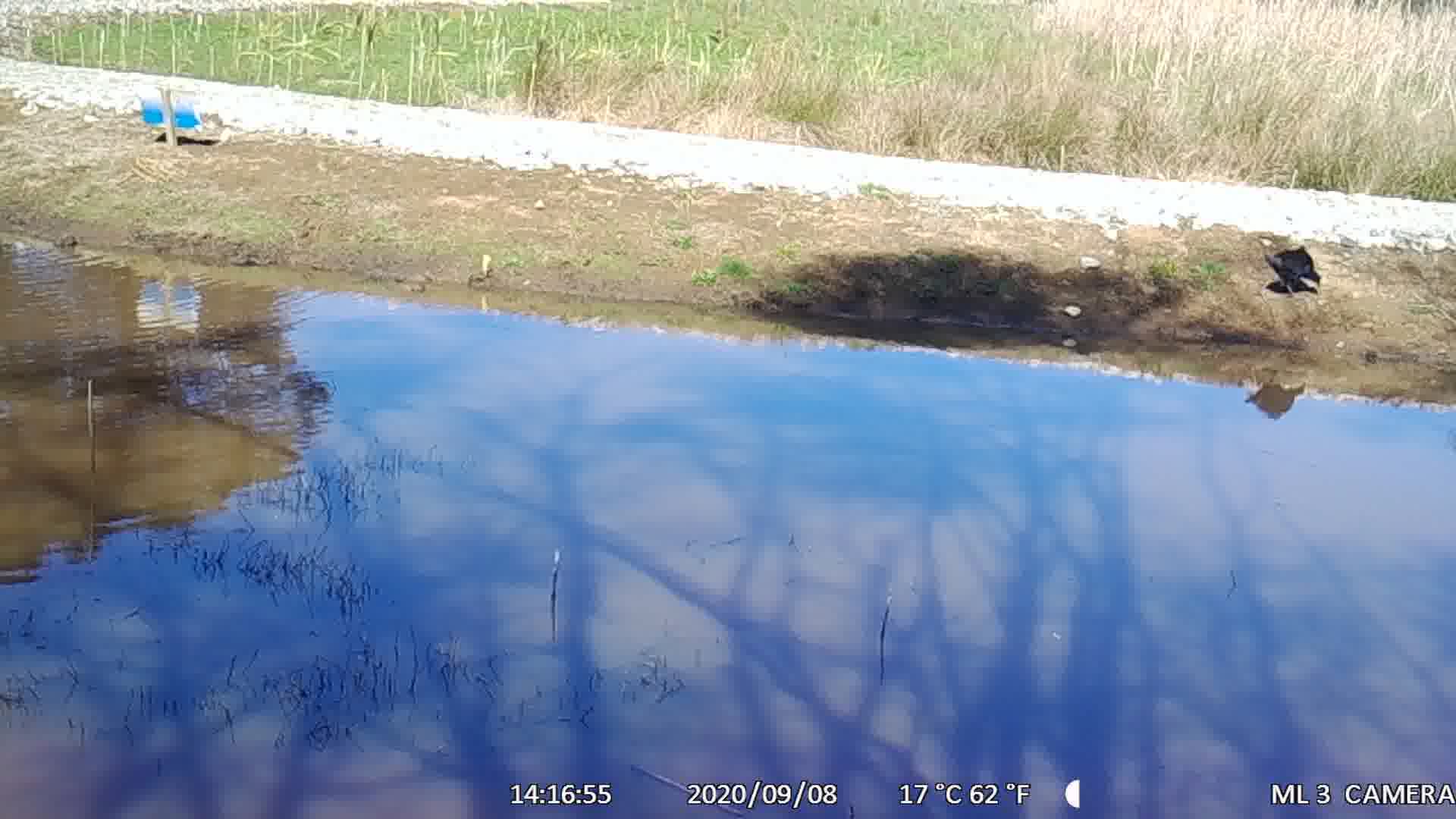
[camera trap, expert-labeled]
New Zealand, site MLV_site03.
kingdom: Animalia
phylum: Chordata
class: Aves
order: Gruiformes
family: Rallidae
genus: Porphyrio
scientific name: Porphyrio melanotus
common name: australasian swamphen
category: pukeko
Pukeko (australasian swamphen) (Porphyrio melanotus).